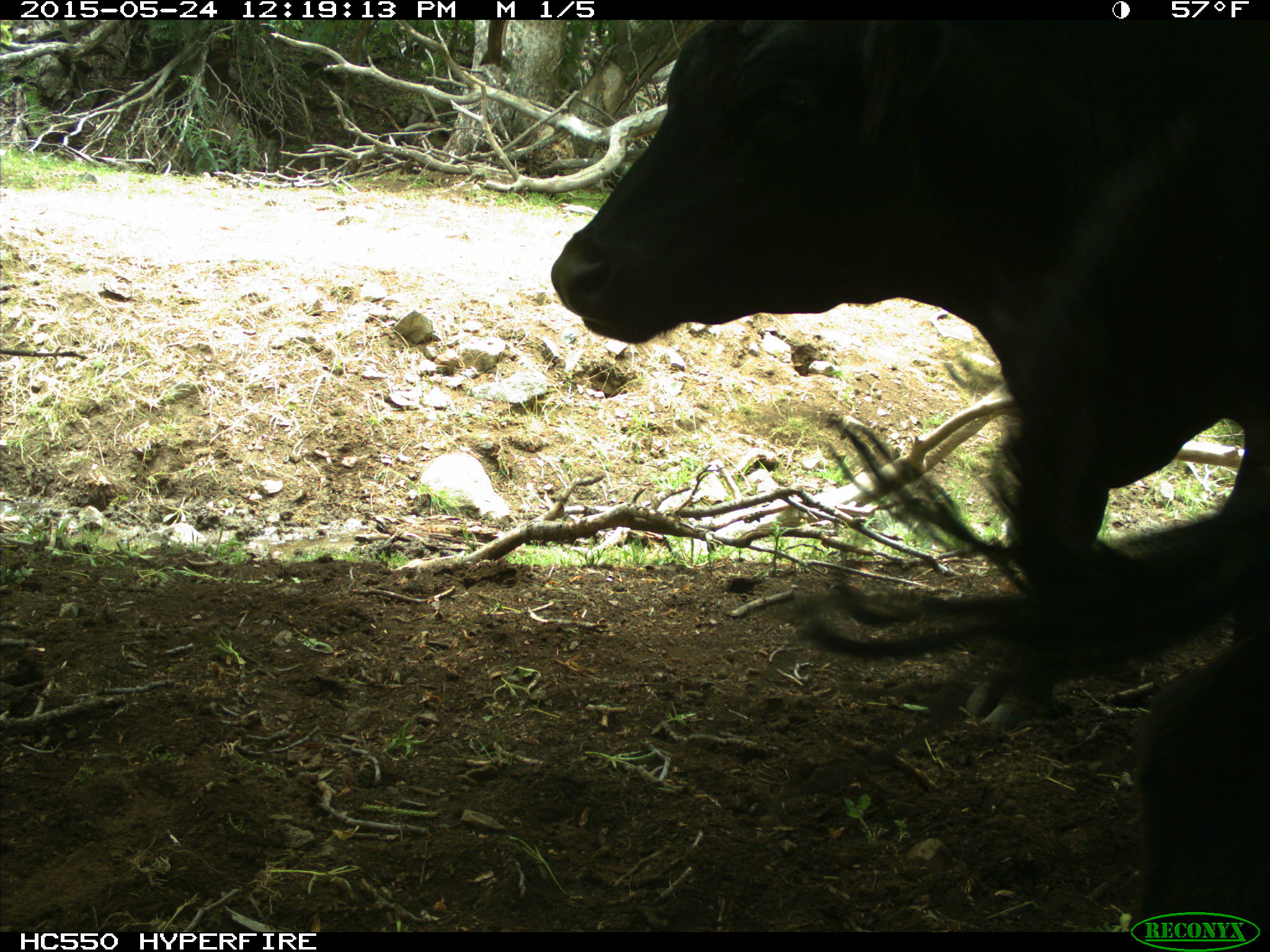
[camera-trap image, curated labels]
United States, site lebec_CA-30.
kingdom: Animalia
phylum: Chordata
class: Mammalia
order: Artiodactyla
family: Bovidae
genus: Bos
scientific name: Bos taurus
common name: domestic cow